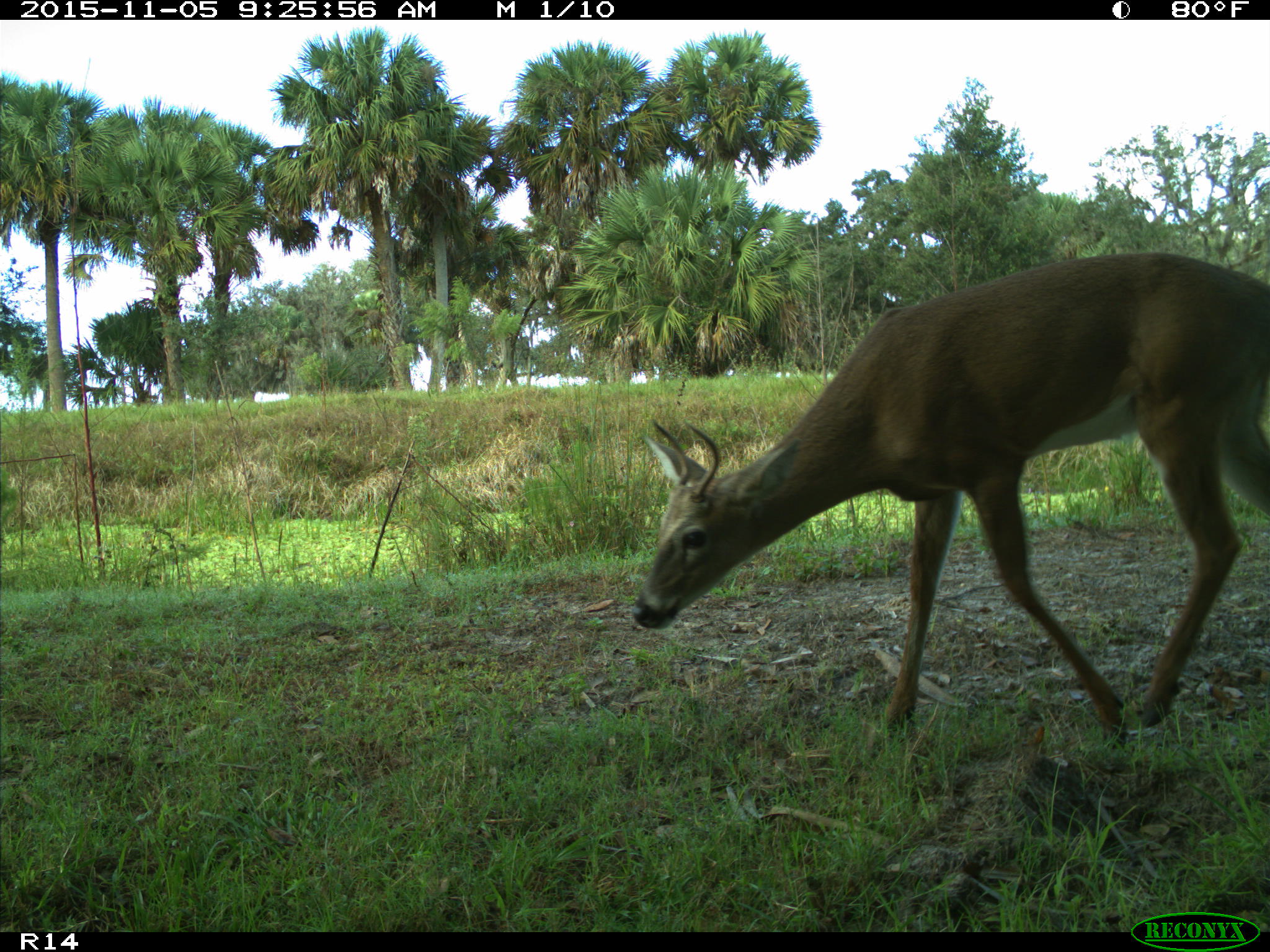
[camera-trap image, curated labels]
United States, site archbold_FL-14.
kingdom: Animalia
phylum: Chordata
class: Mammalia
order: Artiodactyla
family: Cervidae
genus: Odocoileus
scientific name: Odocoileus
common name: deer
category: unidentified deer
Unidentified deer (deer) (Odocoileus).